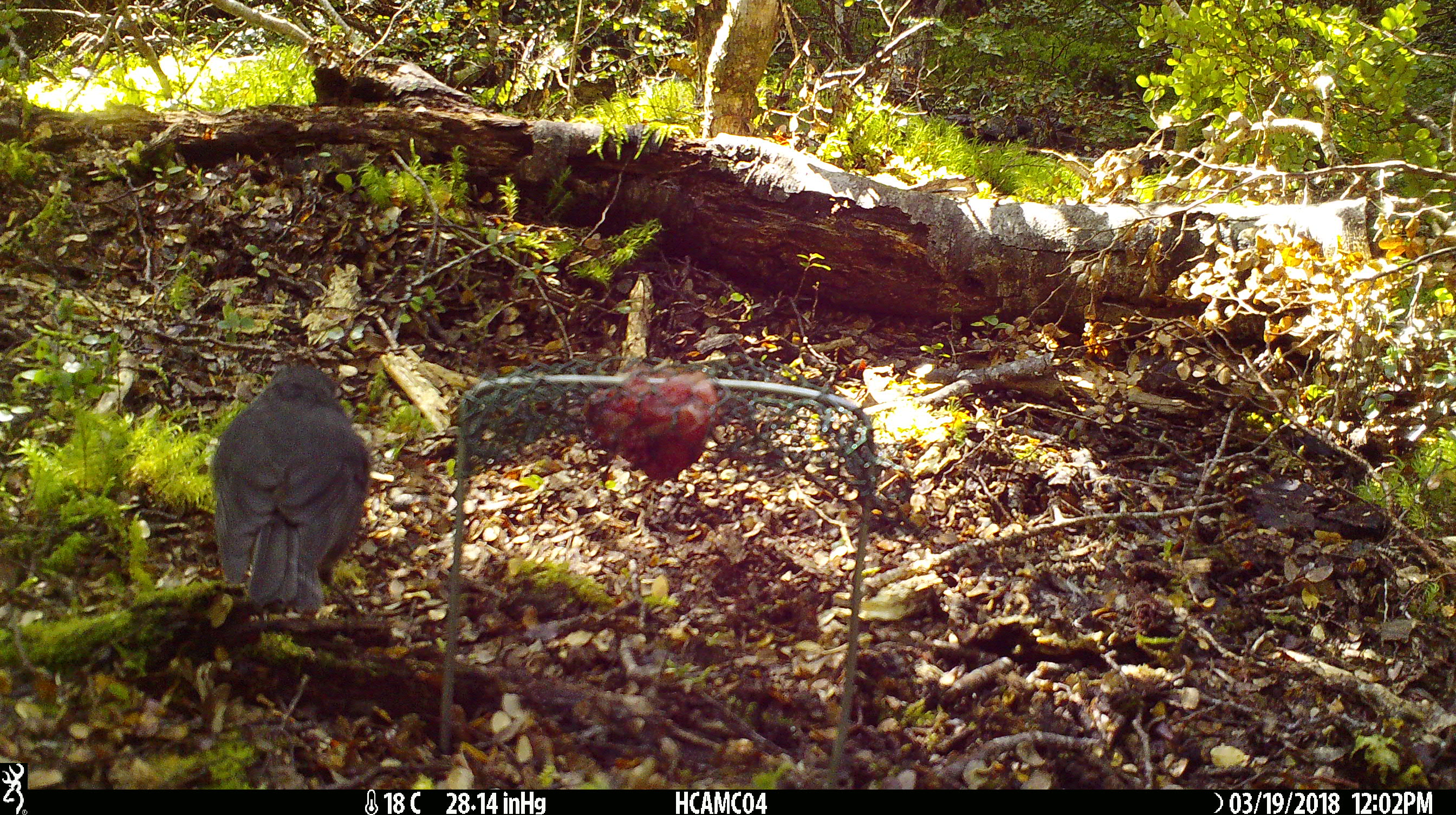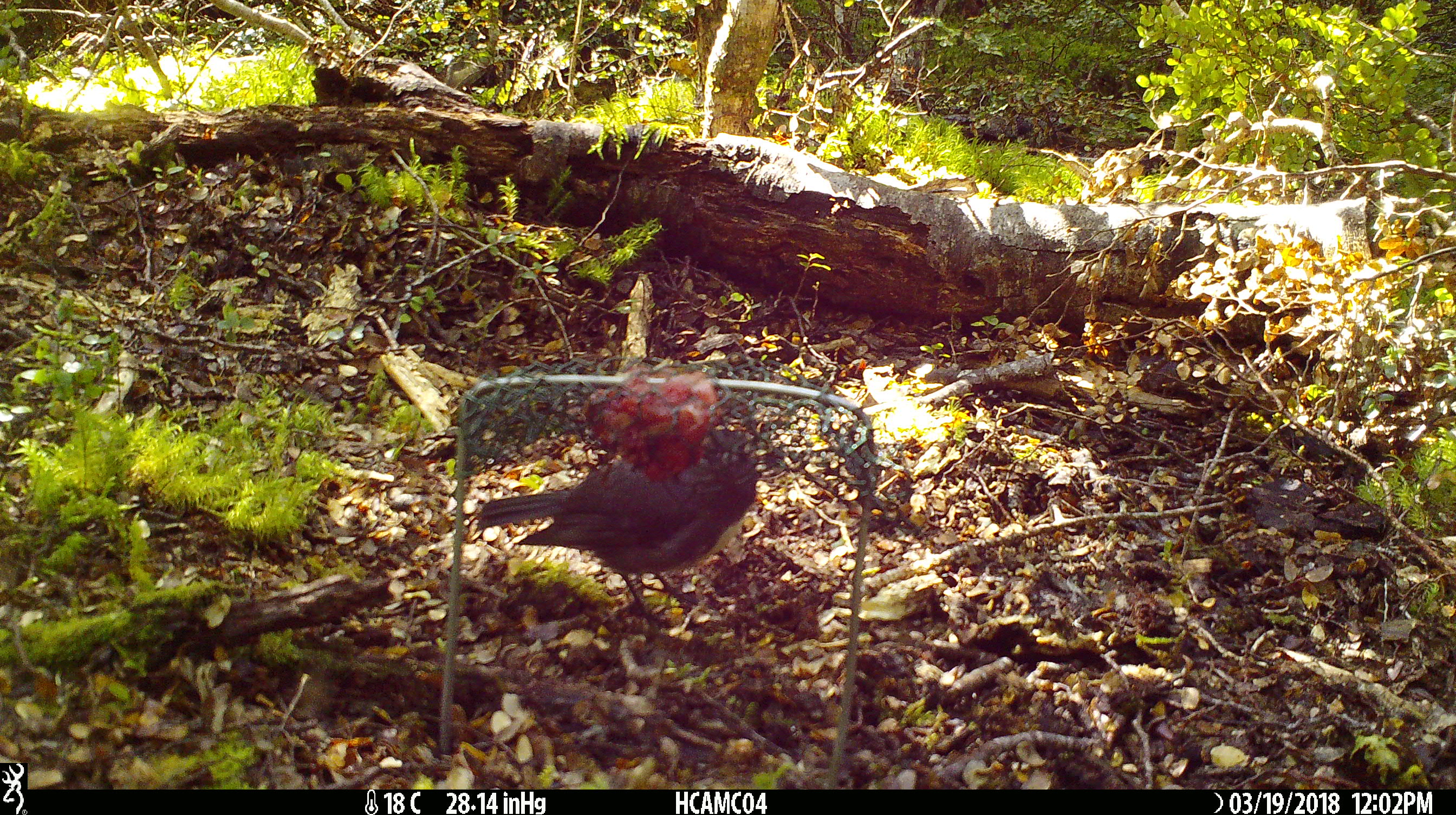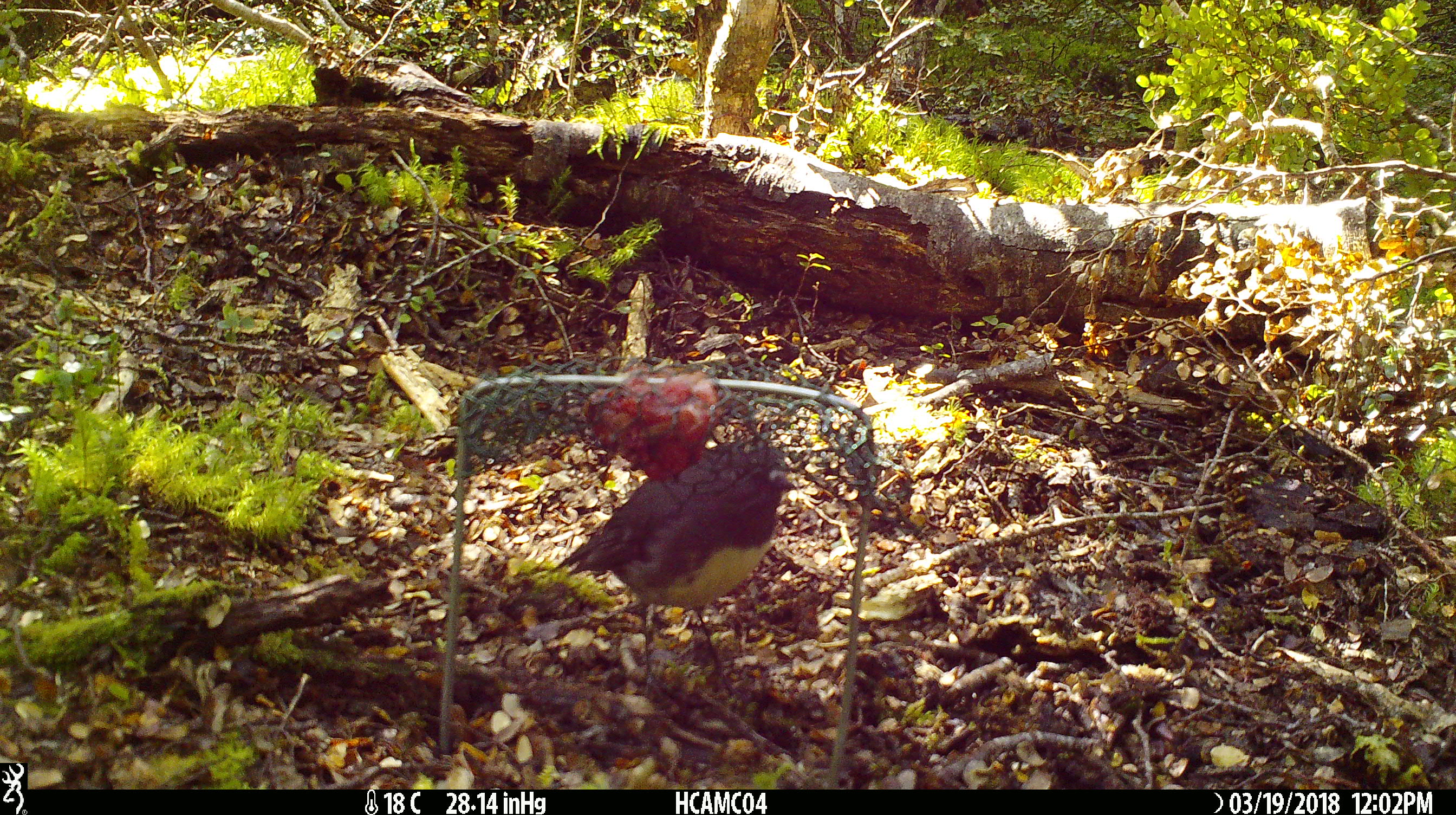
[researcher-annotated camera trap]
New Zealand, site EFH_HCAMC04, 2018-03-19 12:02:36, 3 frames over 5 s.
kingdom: Animalia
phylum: Chordata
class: Aves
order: Passeriformes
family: Petroicidae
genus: Petroica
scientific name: Petroica australis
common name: new zealand robin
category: robin